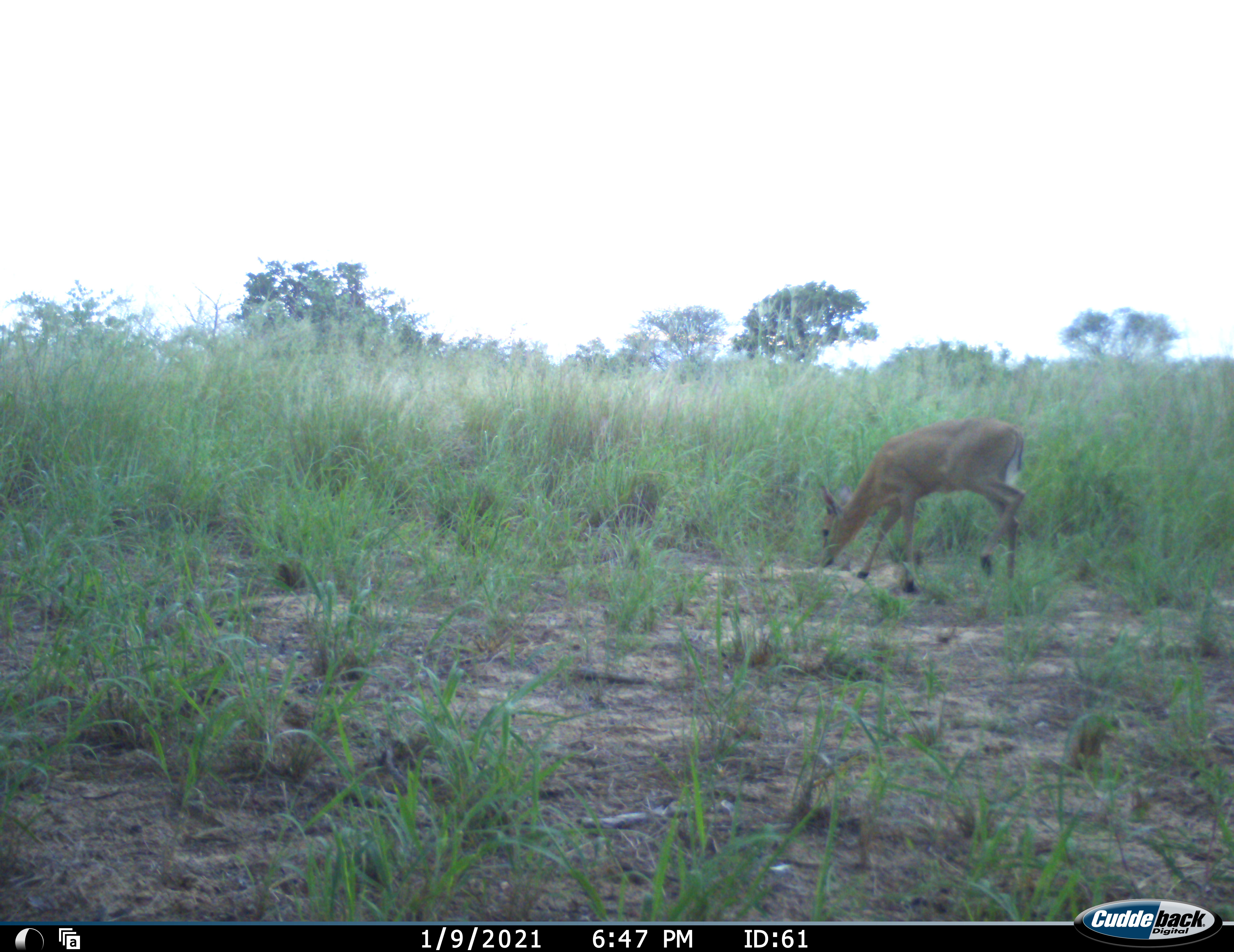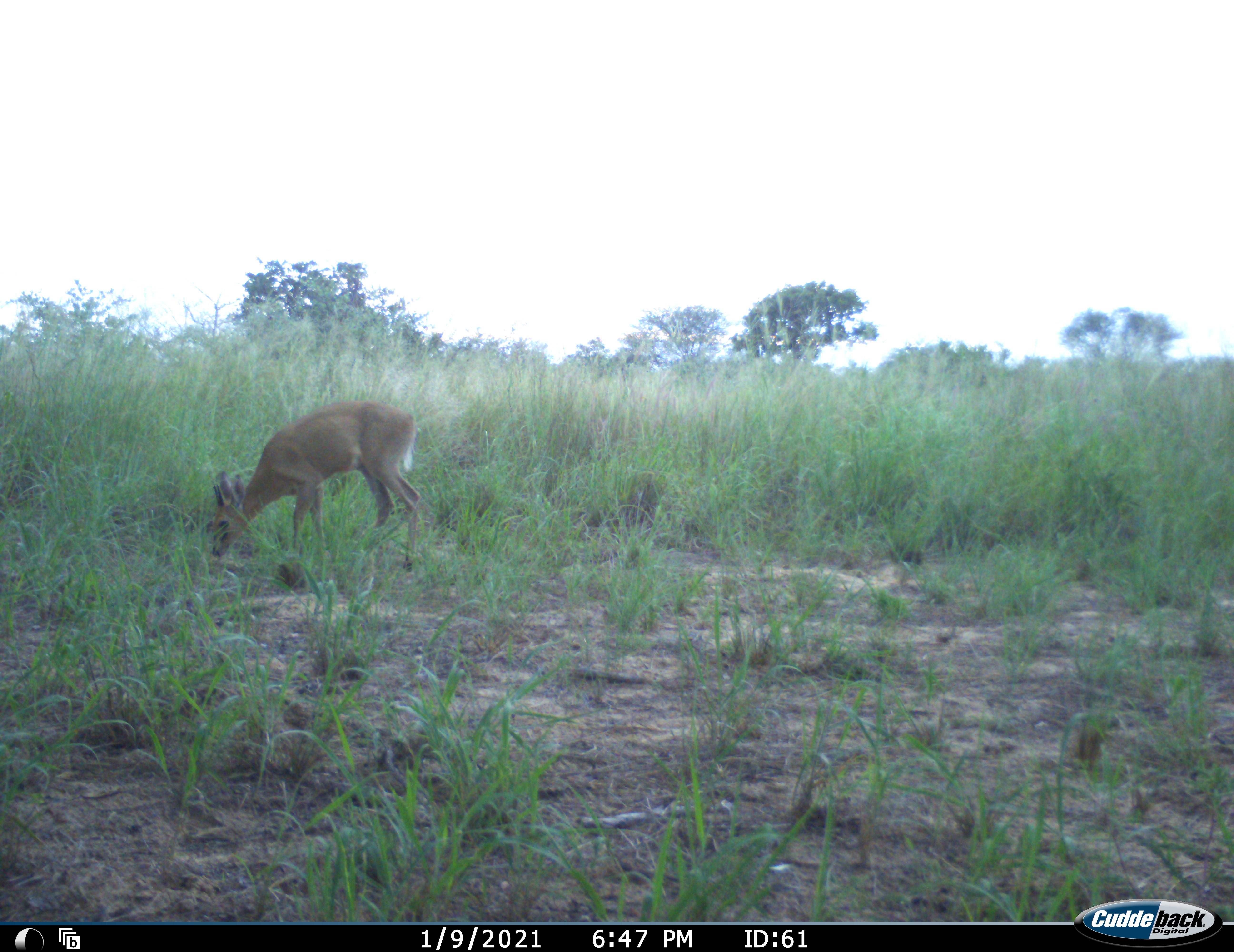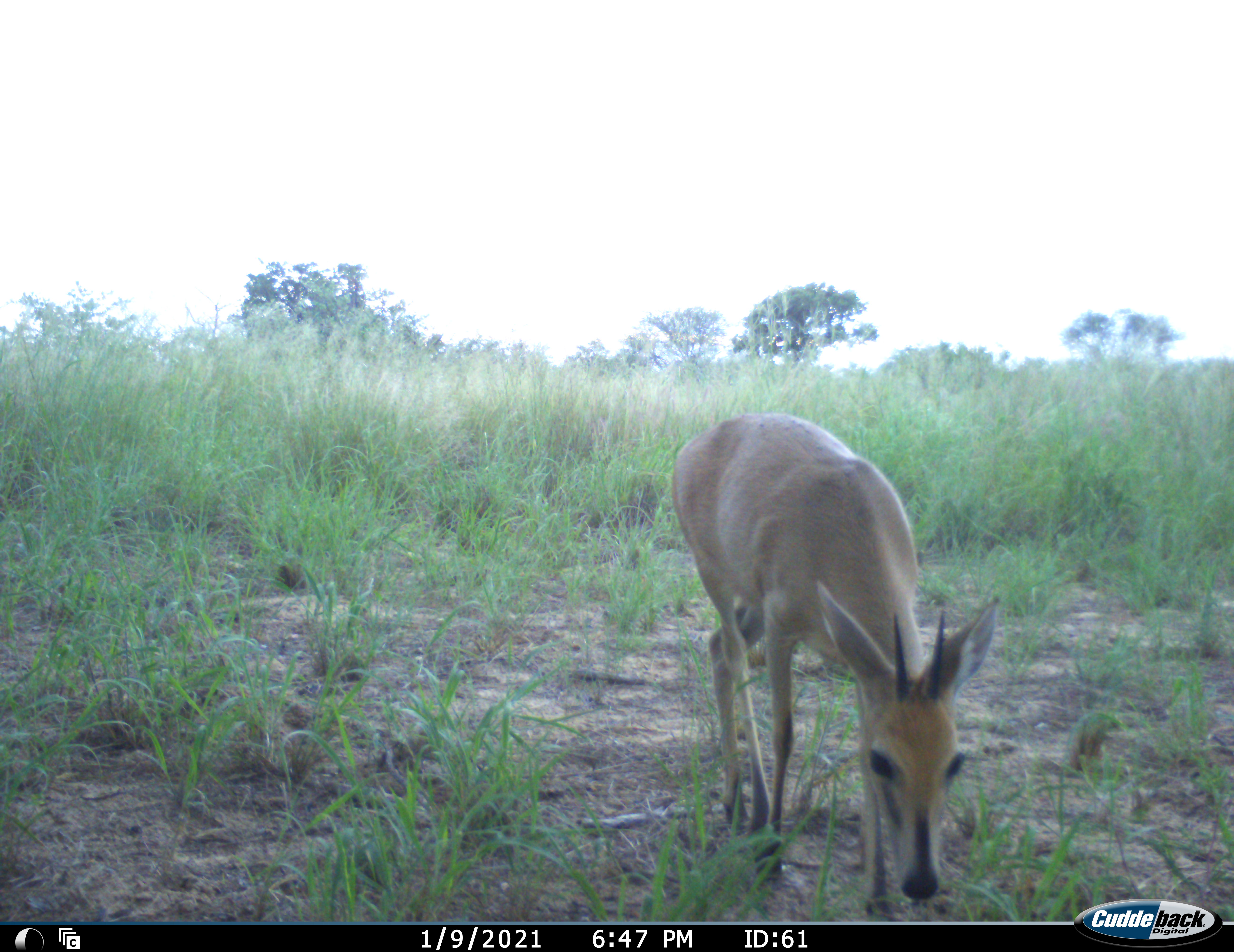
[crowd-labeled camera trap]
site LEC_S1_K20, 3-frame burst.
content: unidentified animal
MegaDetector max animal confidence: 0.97